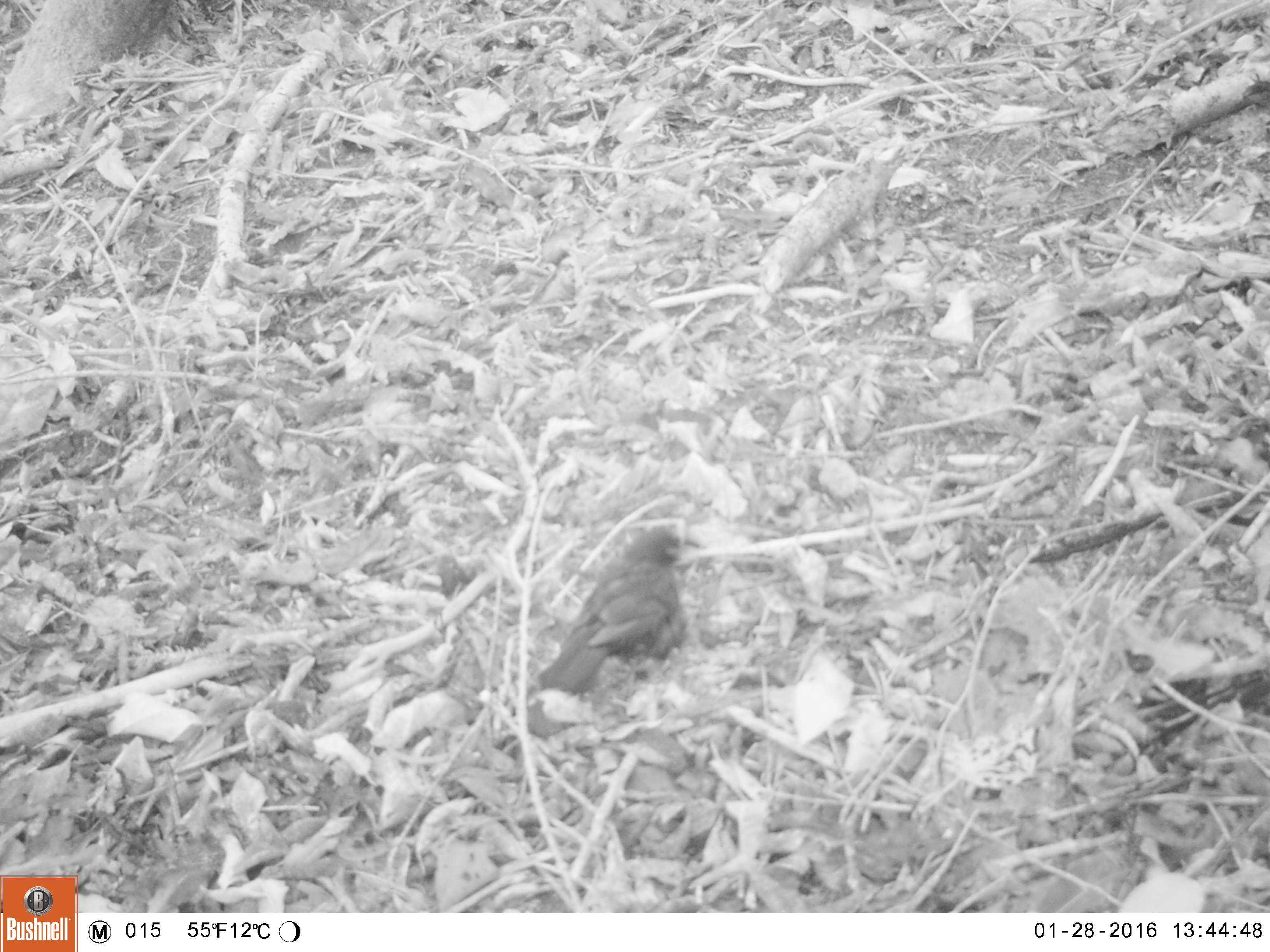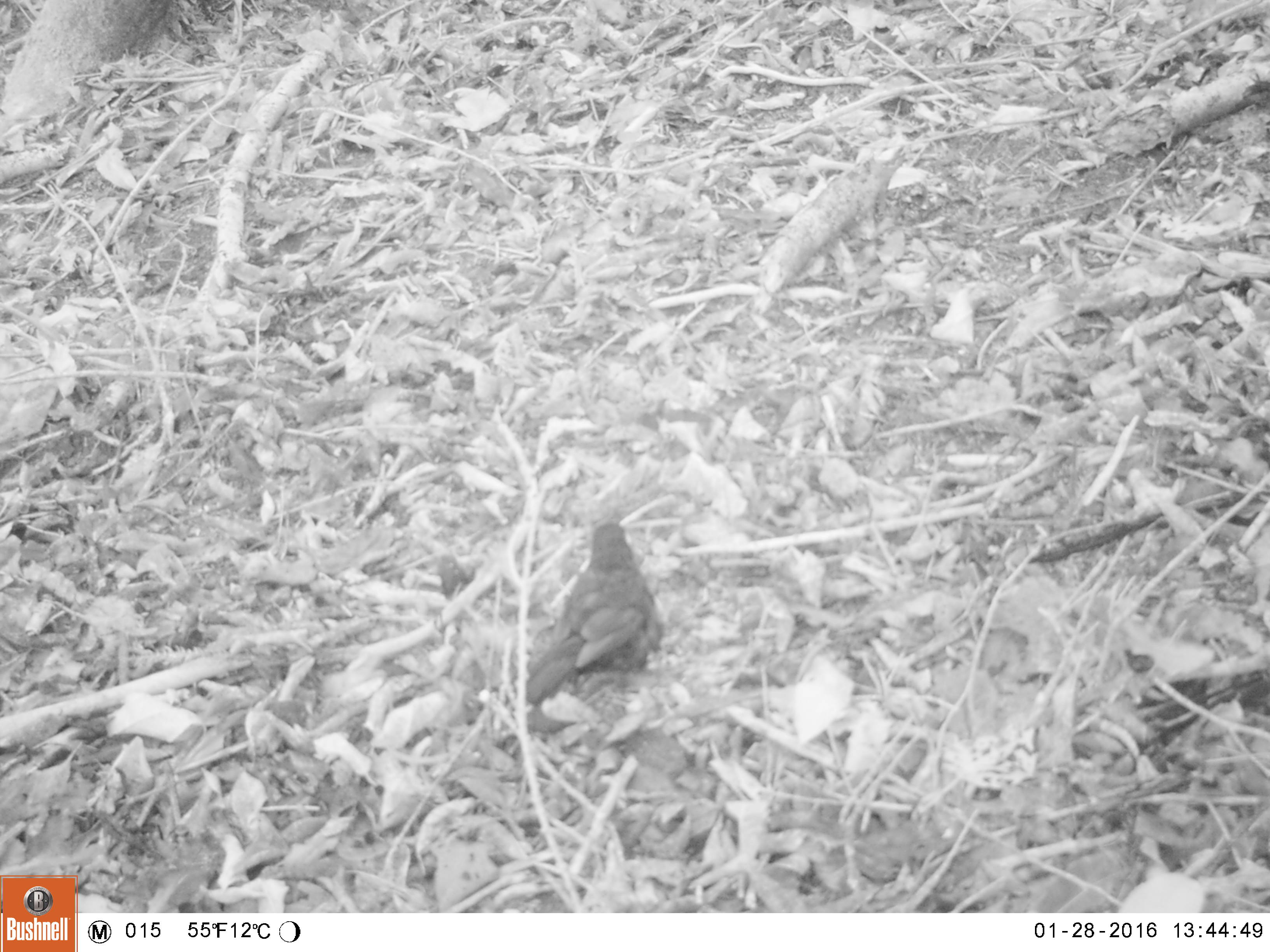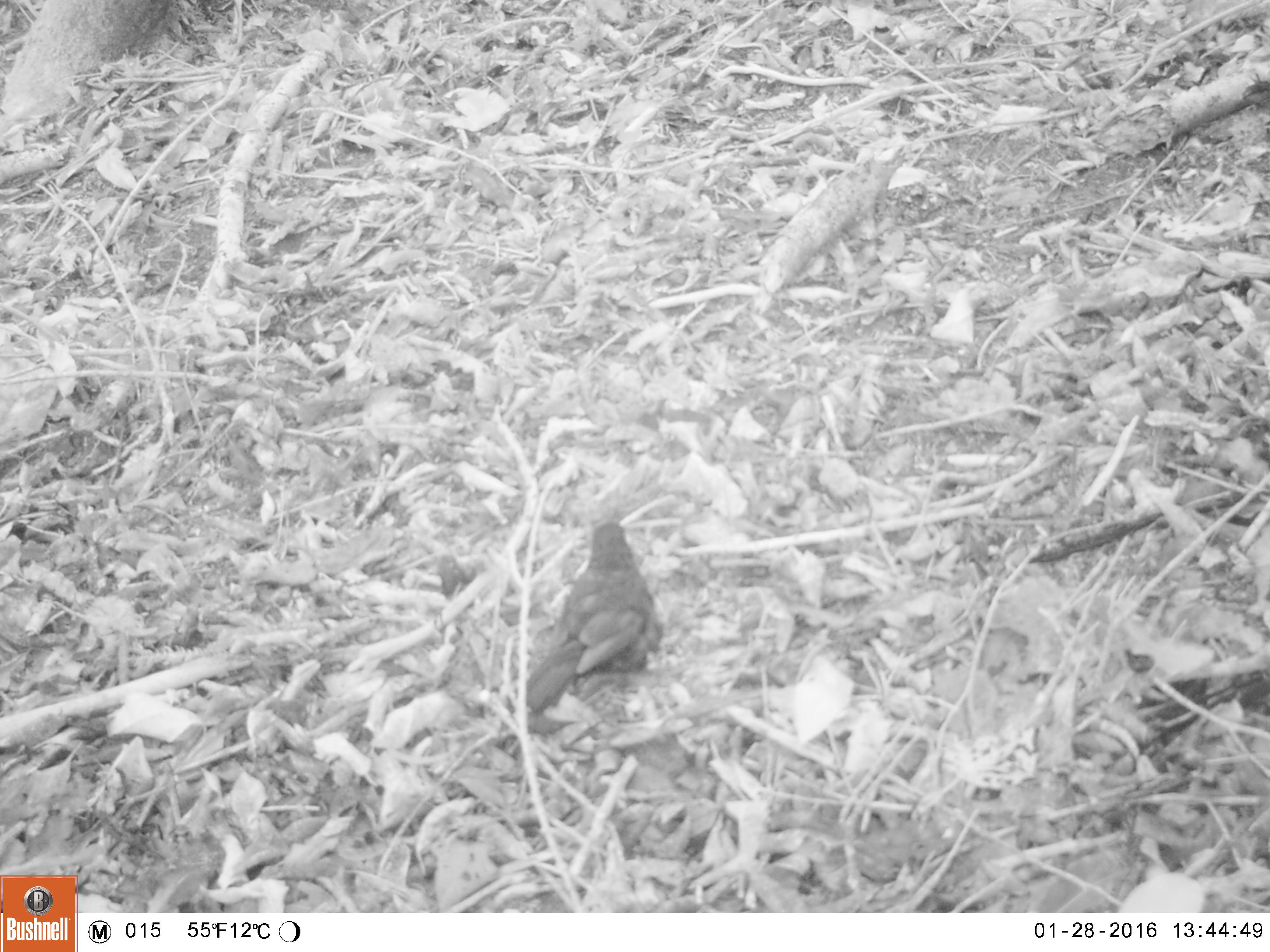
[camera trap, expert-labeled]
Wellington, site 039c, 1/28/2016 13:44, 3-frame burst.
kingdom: Animalia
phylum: Chordata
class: Aves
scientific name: Aves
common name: bird